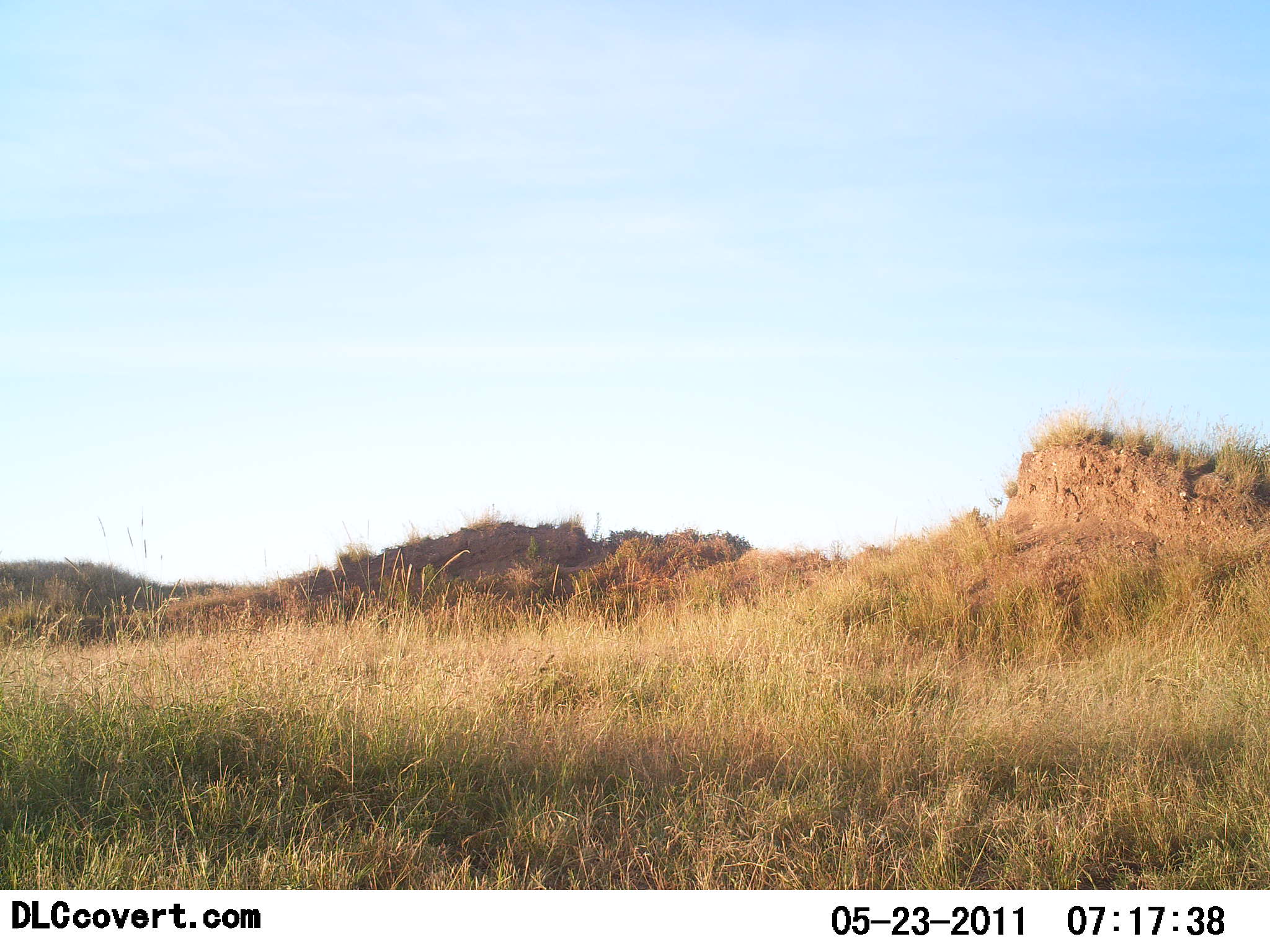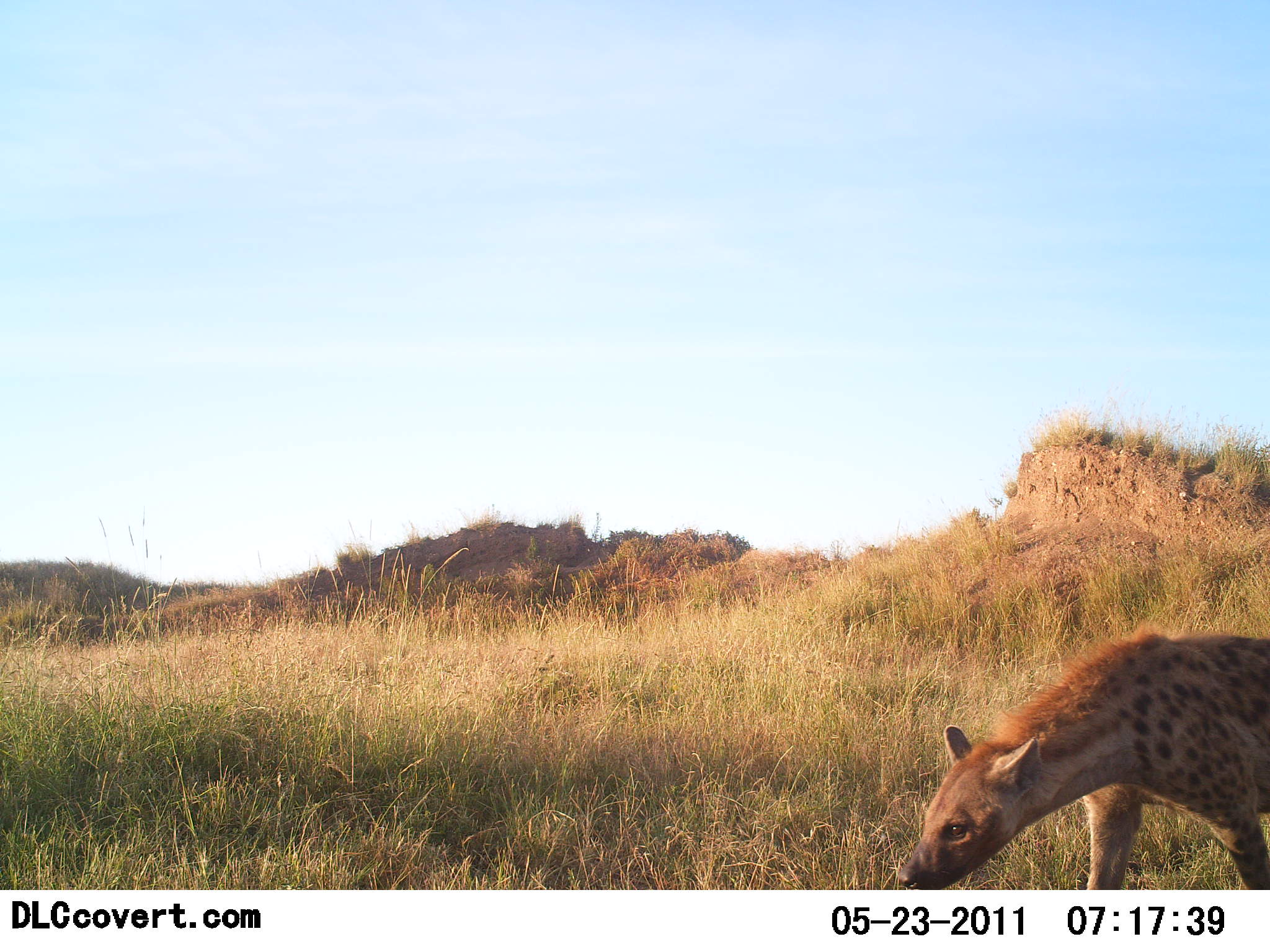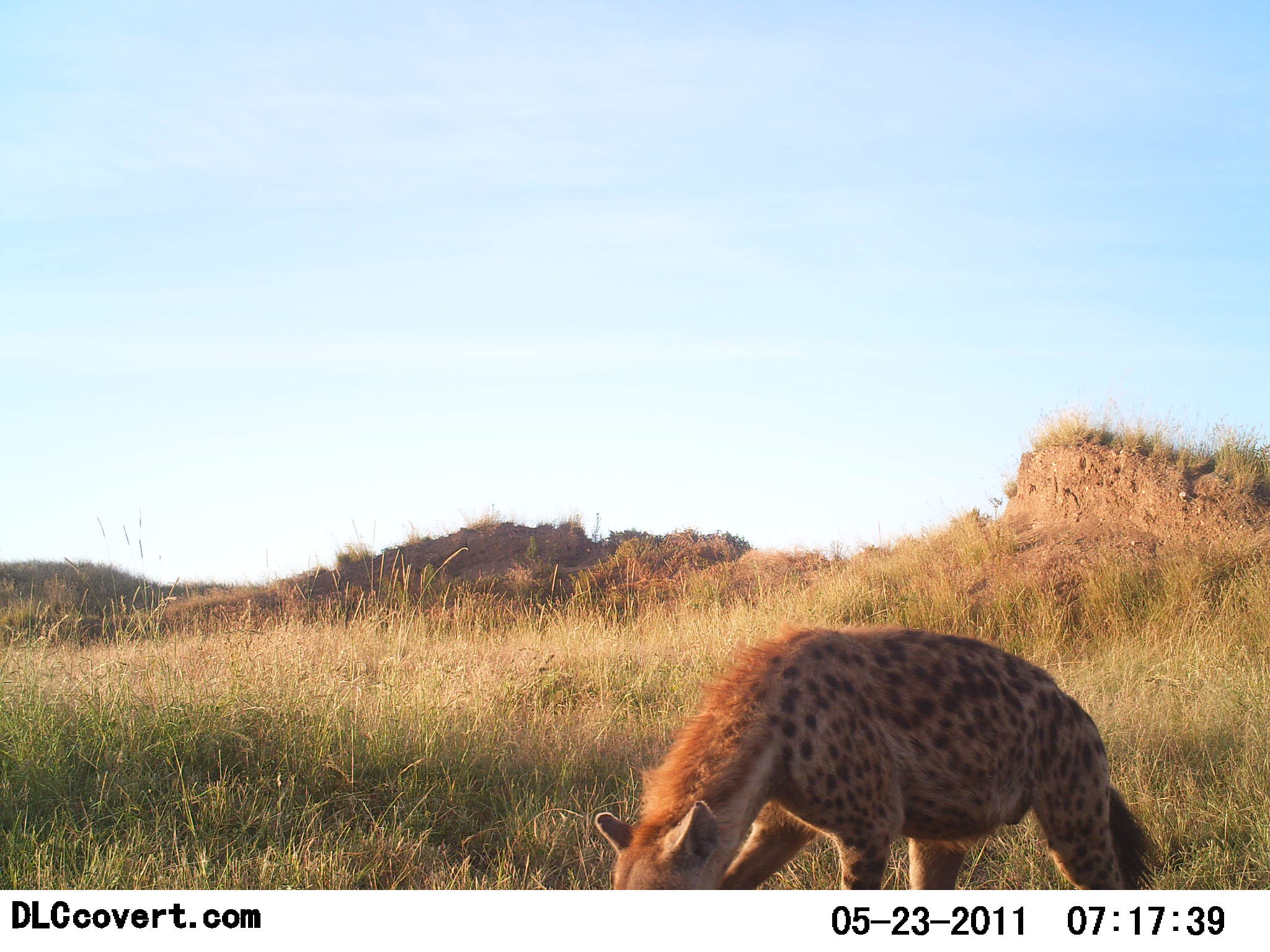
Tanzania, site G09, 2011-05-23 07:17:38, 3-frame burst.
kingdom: Animalia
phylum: Chordata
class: Mammalia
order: Carnivora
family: Hyaenidae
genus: Crocuta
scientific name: Crocuta crocuta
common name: spotted hyena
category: hyenaspotted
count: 1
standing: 8%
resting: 0%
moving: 100%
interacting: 0%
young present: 0%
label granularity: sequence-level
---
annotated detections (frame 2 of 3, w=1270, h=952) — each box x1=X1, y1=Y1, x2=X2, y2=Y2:
animal: x1=895, y1=628, x2=1270, y2=890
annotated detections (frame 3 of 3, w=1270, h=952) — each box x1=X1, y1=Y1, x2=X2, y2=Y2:
animal: x1=593, y1=620, x2=1165, y2=891